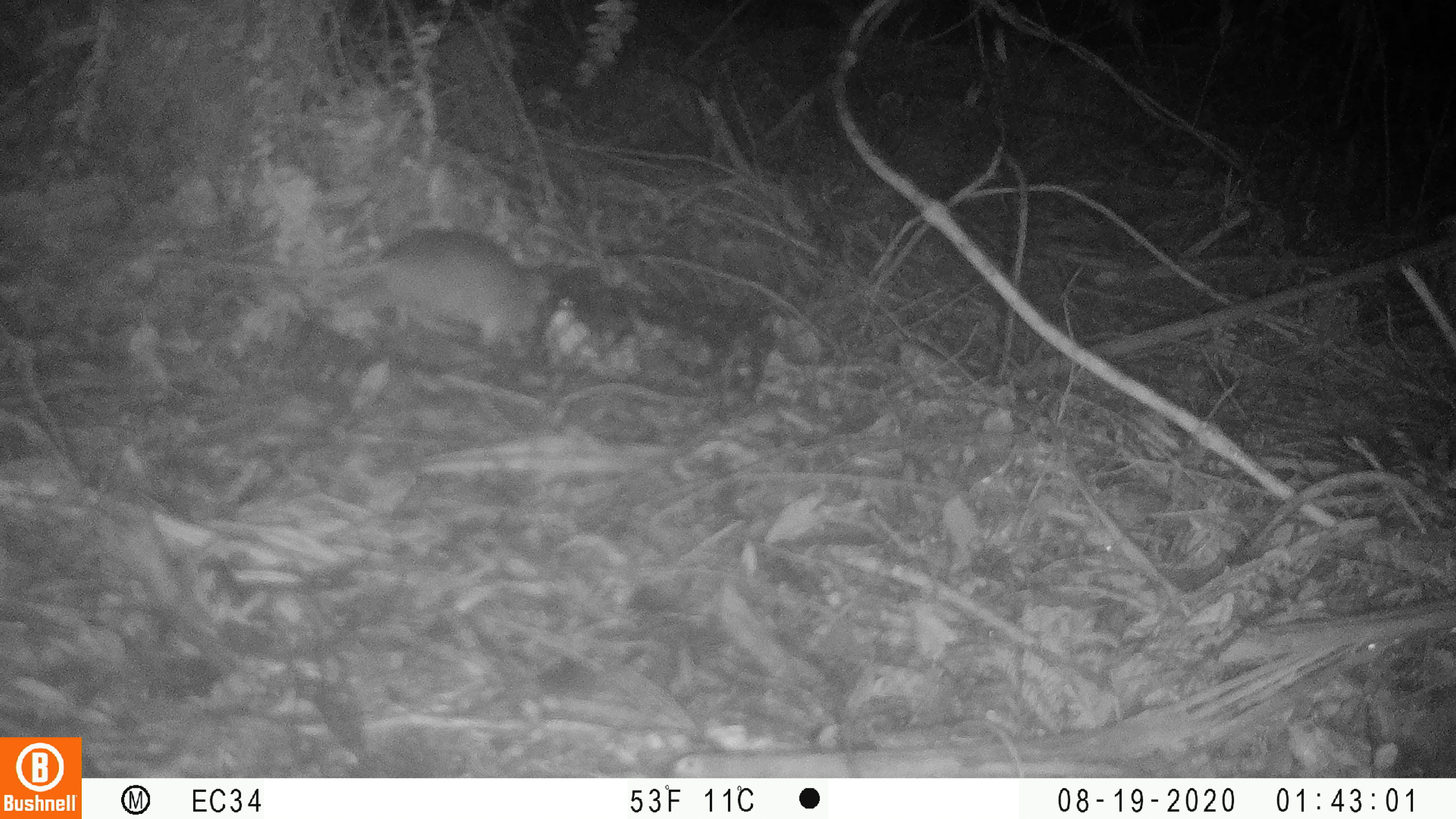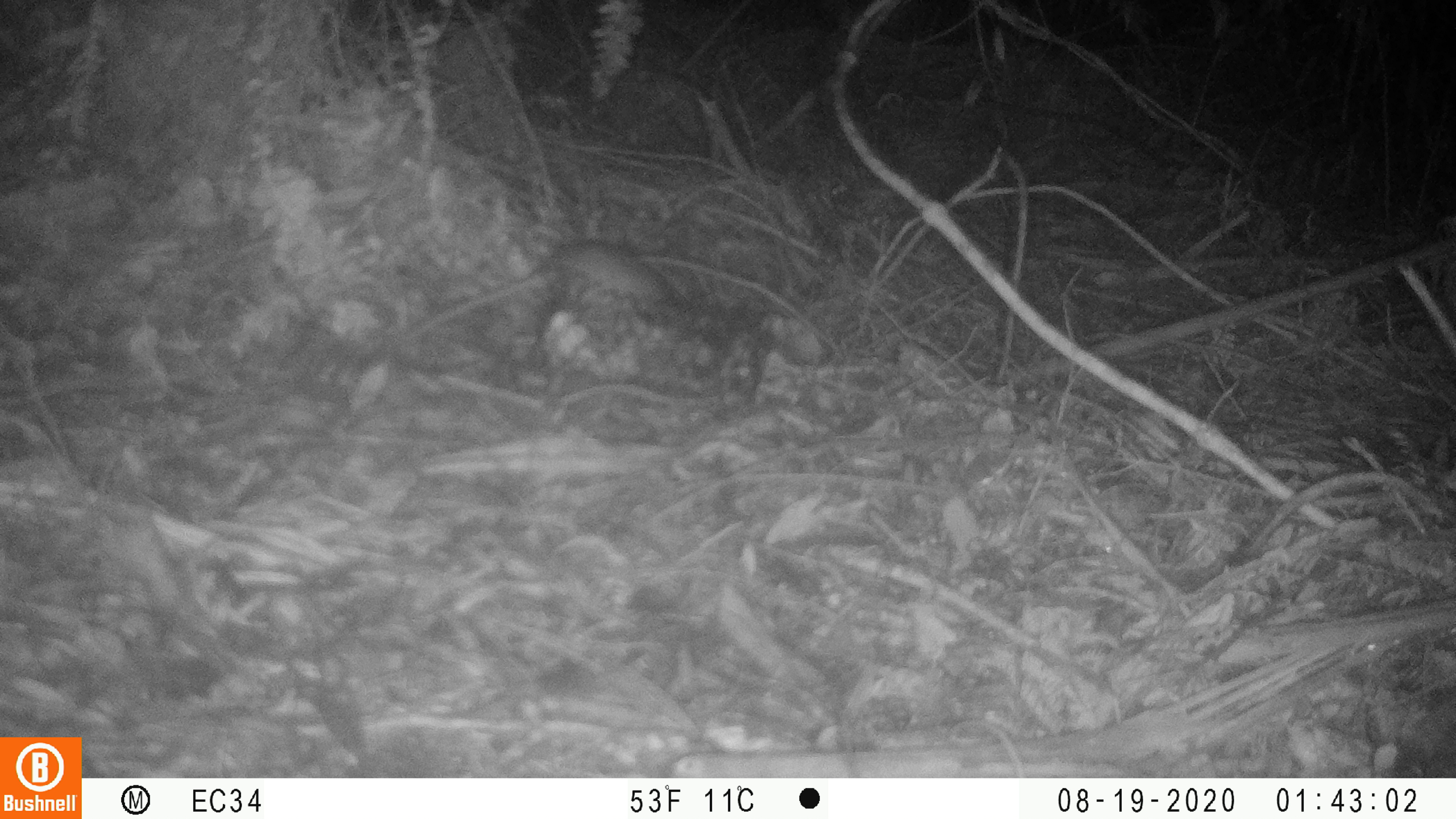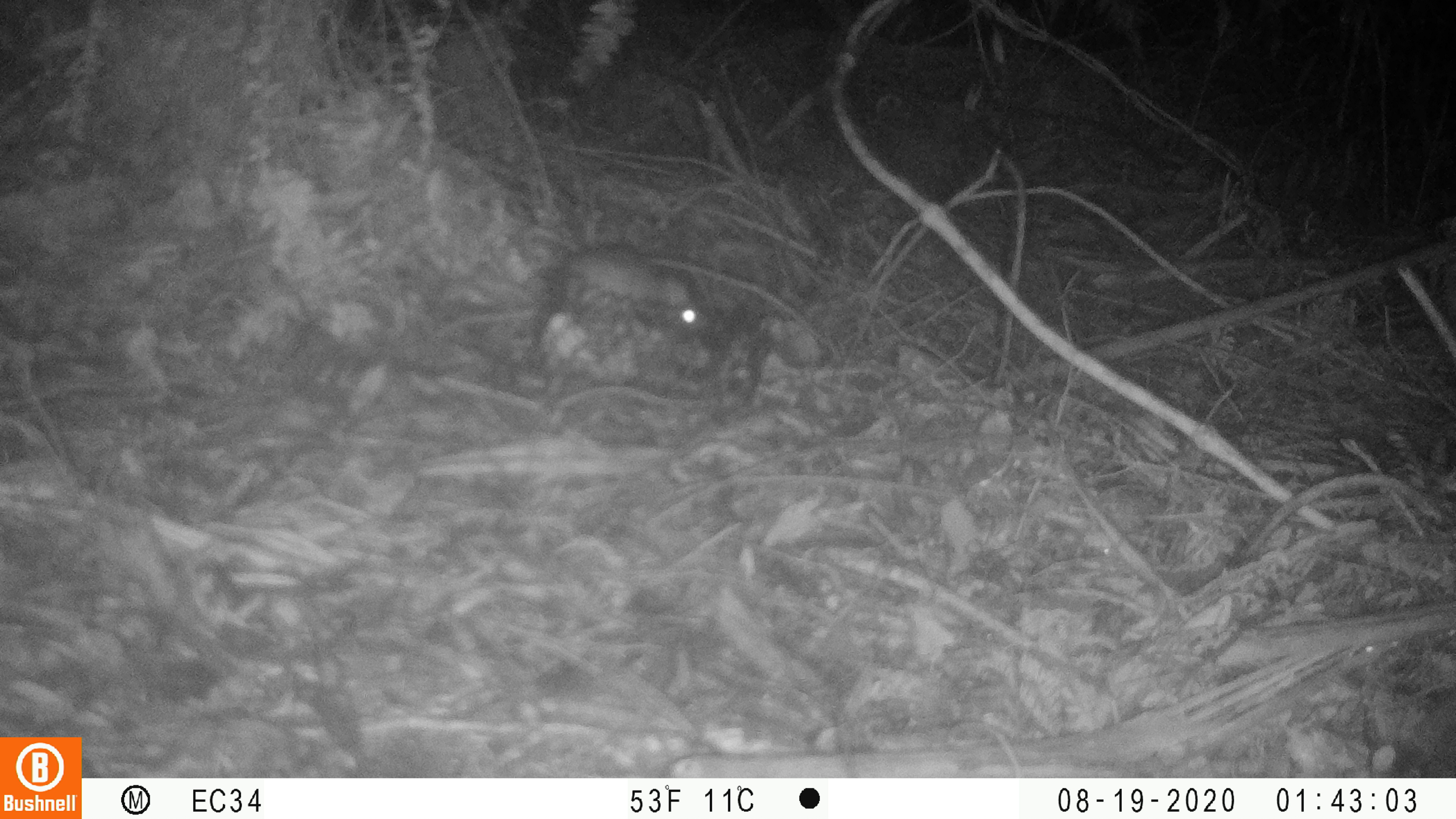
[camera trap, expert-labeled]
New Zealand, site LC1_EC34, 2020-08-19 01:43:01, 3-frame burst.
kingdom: Animalia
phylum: Chordata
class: Mammalia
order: Rodentia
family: Muridae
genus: Rattus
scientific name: Rattus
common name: rat